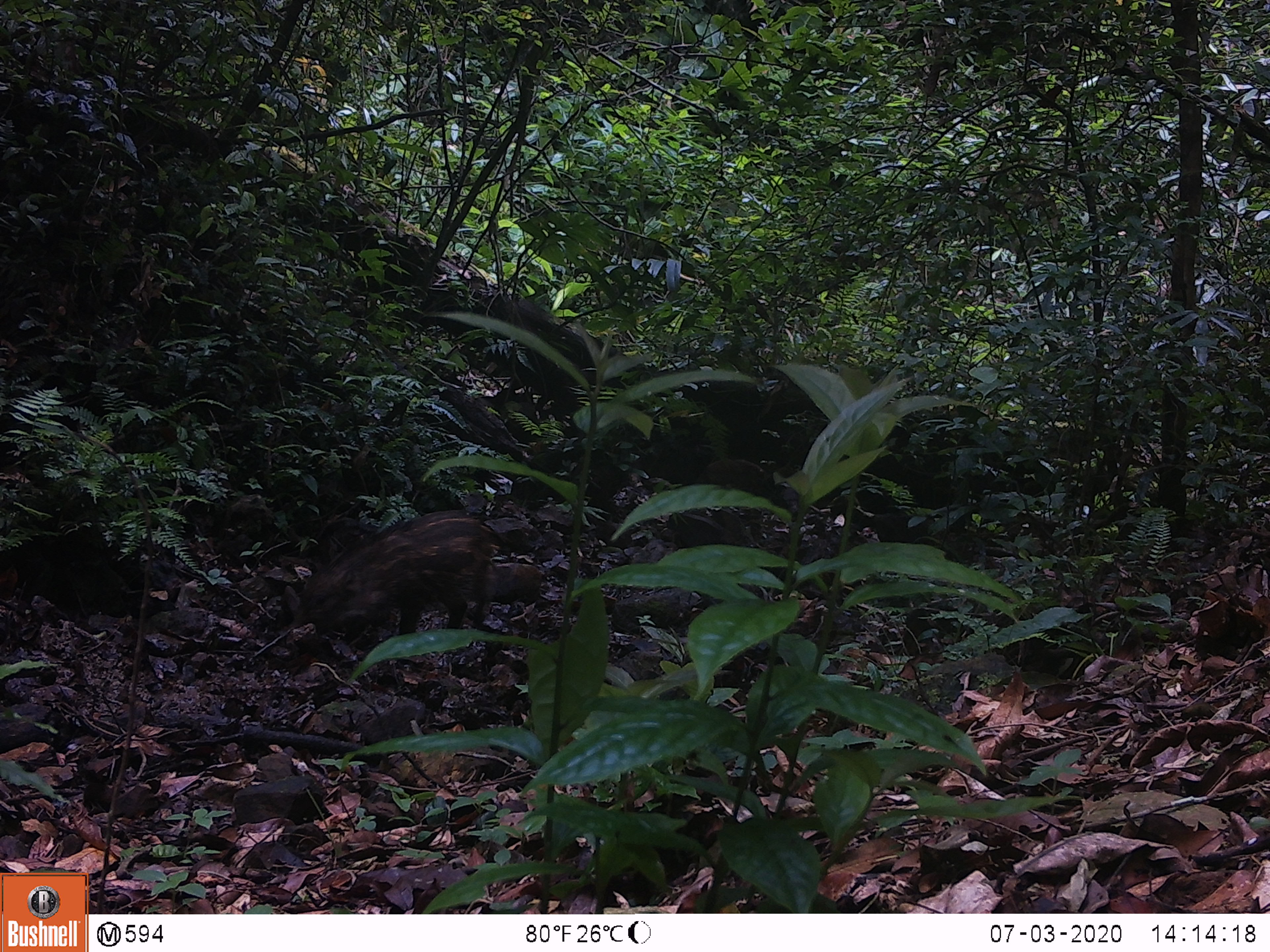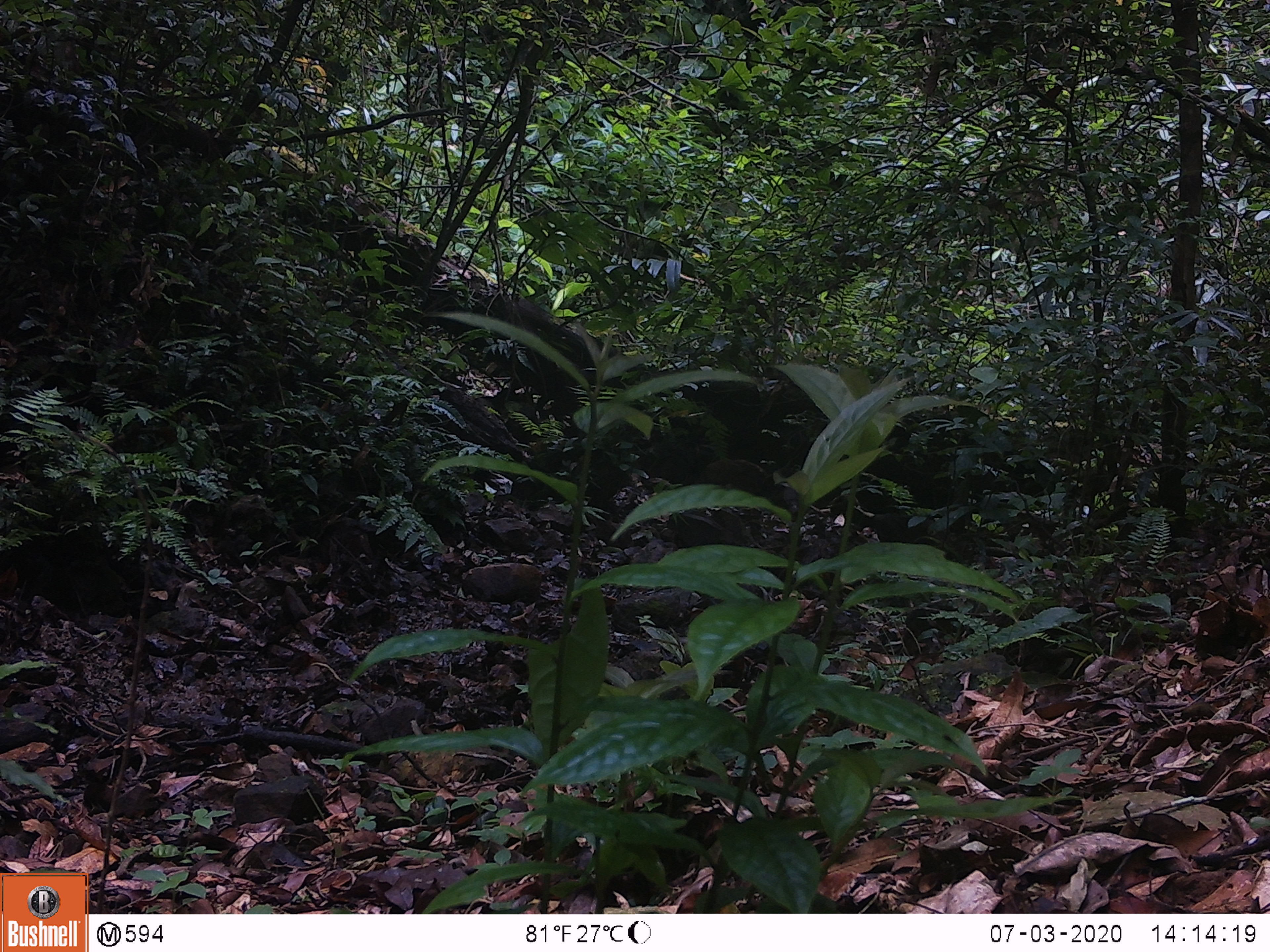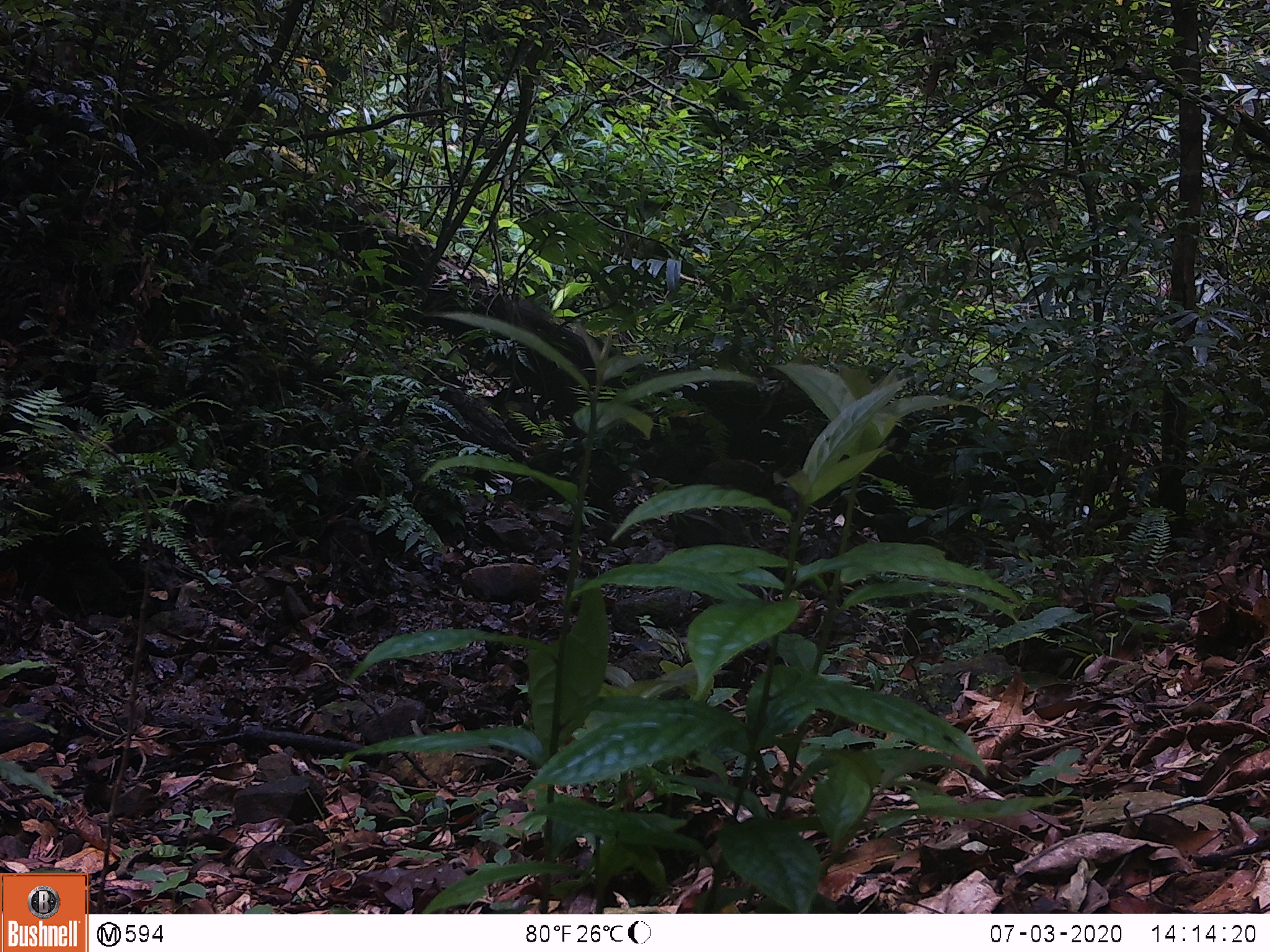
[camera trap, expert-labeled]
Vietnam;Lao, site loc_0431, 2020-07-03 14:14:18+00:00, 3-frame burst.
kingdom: Animalia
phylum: Chordata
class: Mammalia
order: Artiodactyla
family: Suidae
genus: Sus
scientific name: Sus scrofa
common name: eurasian wild pig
Eurasian wild pig (Sus scrofa). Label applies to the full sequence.